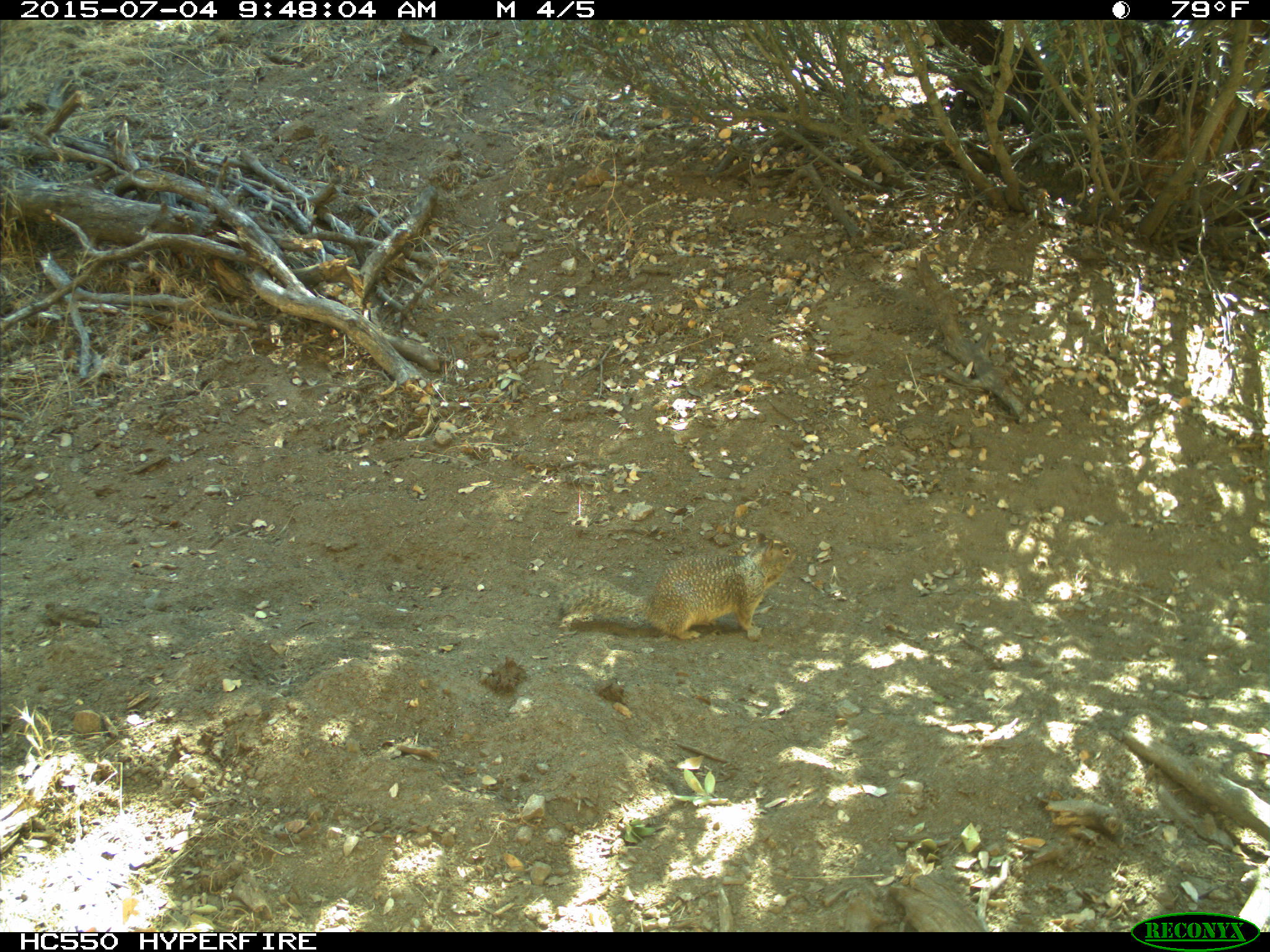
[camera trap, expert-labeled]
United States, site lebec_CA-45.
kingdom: Animalia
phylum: Chordata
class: Mammalia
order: Rodentia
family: Sciuridae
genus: Otospermophilus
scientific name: Otospermophilus beecheyi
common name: california ground squirrel